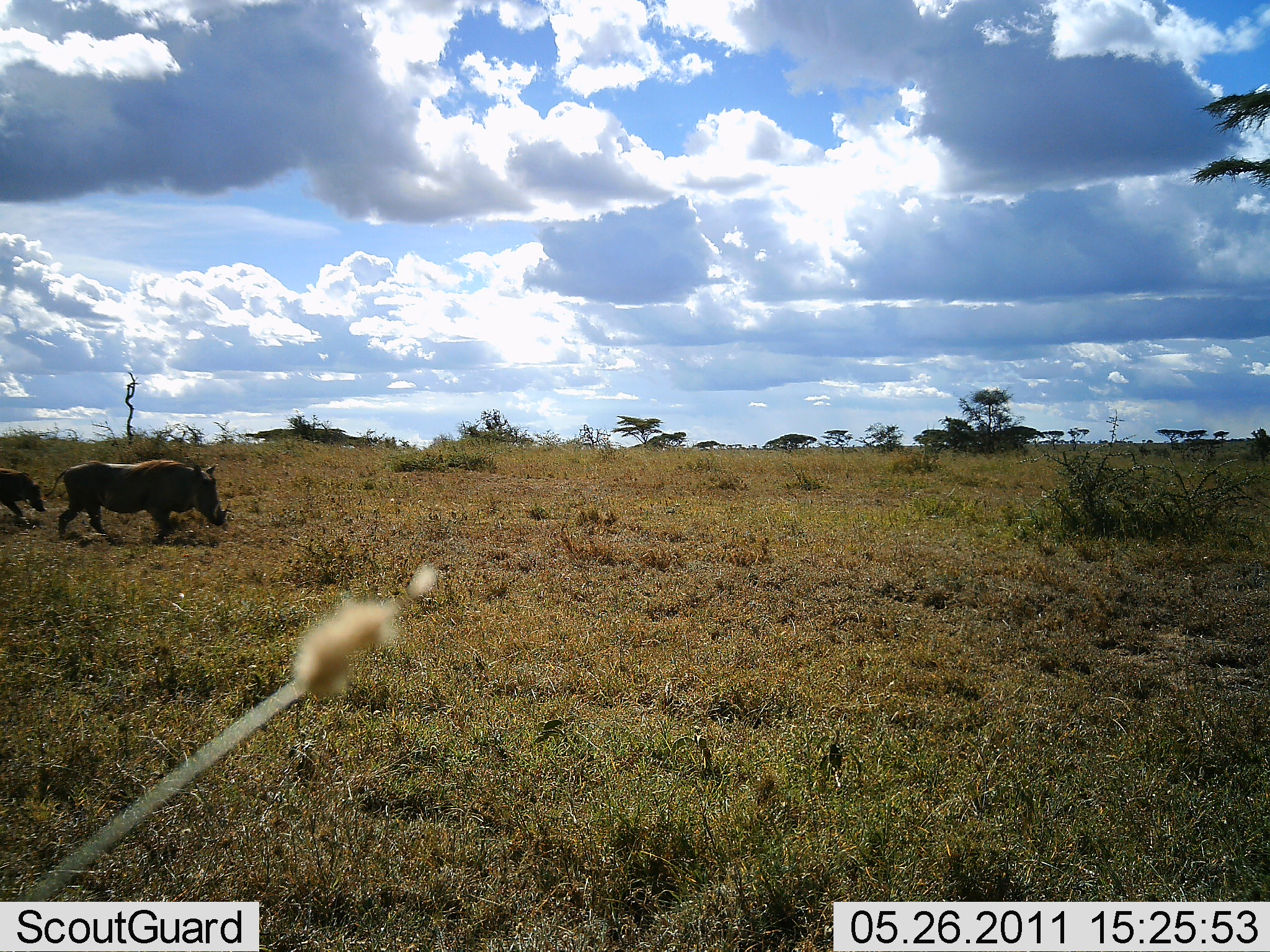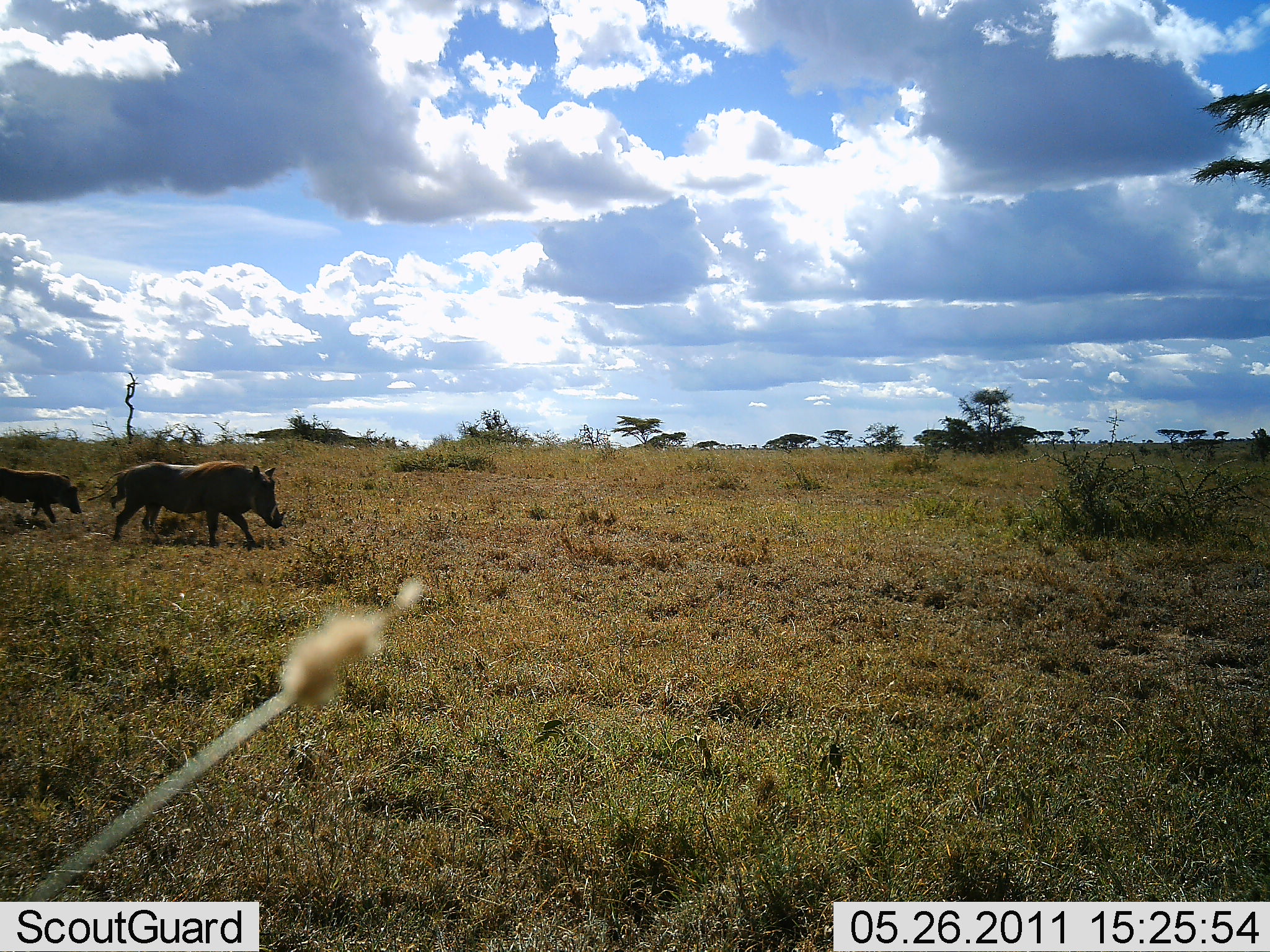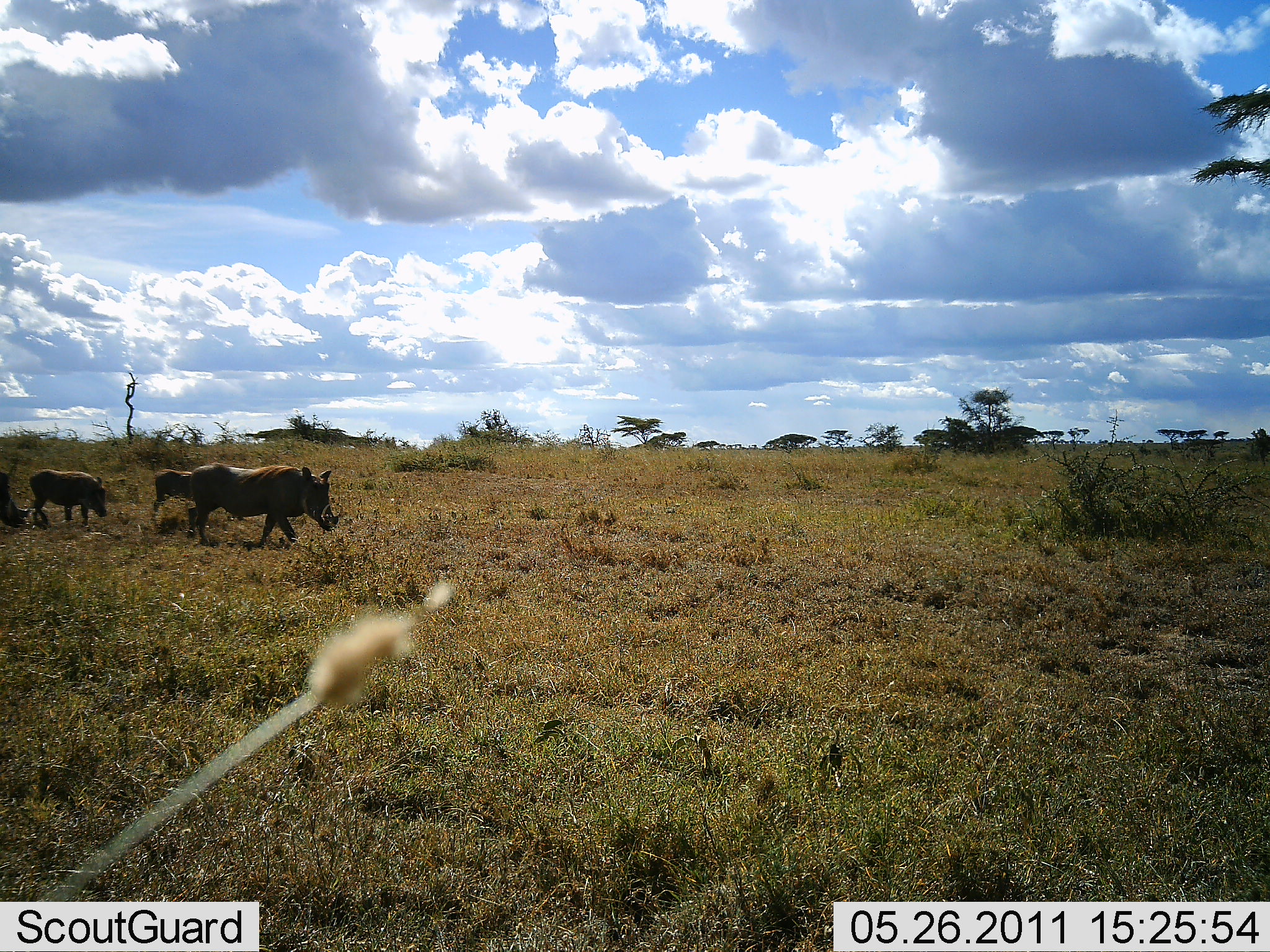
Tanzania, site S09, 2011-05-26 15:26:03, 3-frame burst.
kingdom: Animalia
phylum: Chordata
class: Mammalia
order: Artiodactyla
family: Suidae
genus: Phacochoerus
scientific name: Phacochoerus africanus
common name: warthog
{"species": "warthog (Phacochoerus africanus)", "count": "3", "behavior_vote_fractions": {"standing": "0%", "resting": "0%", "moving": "100%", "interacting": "0%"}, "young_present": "42%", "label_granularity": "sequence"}